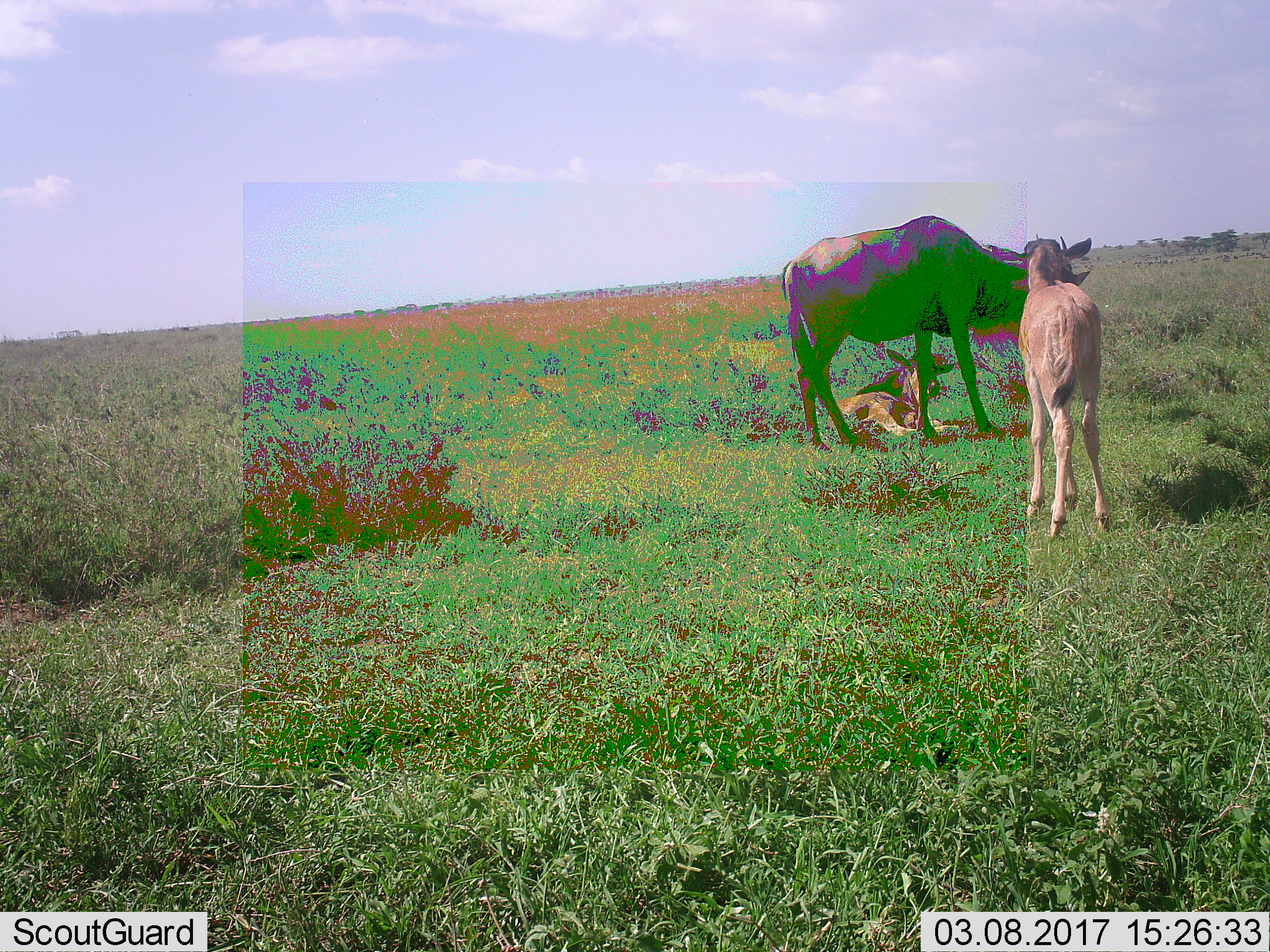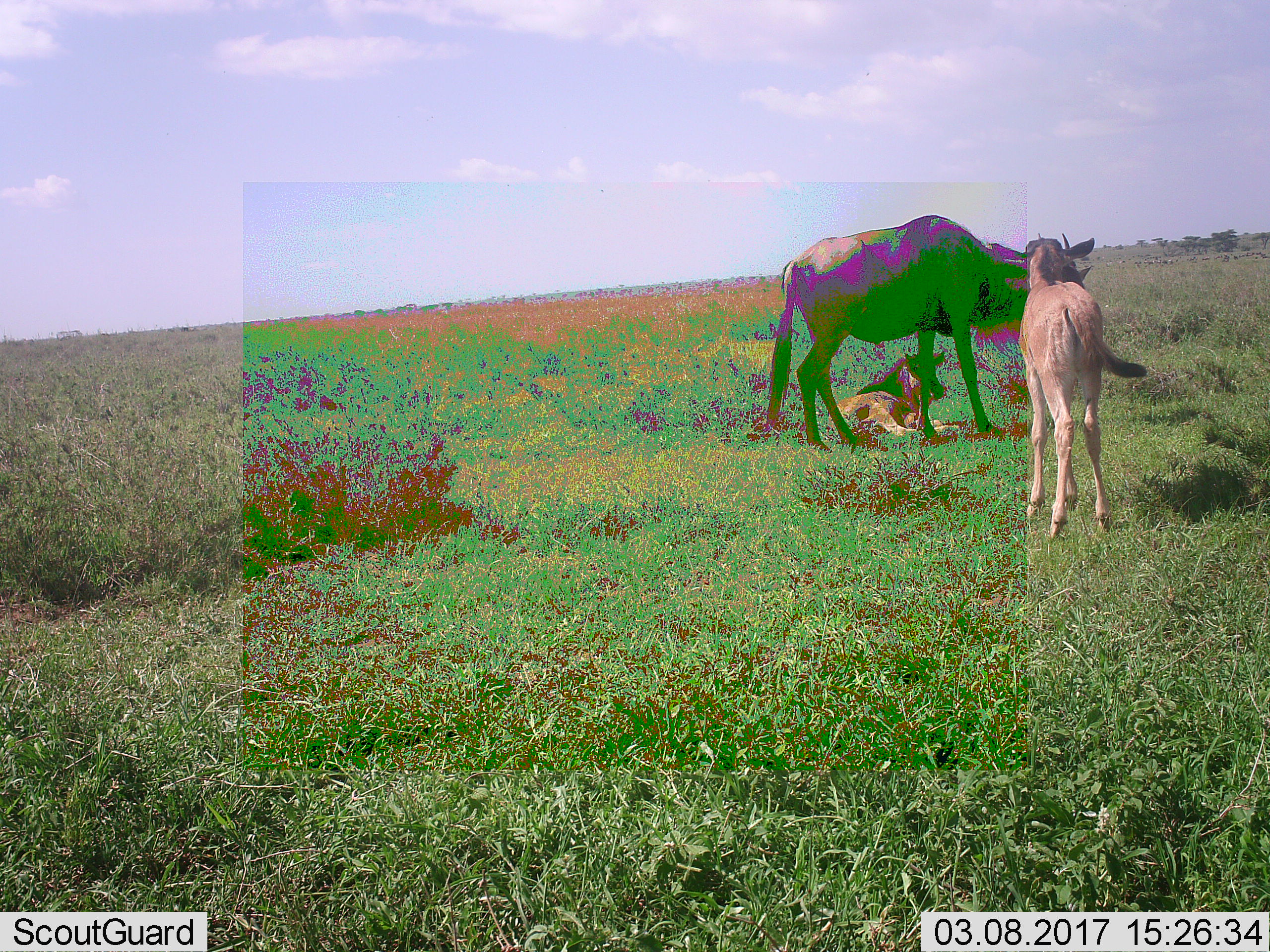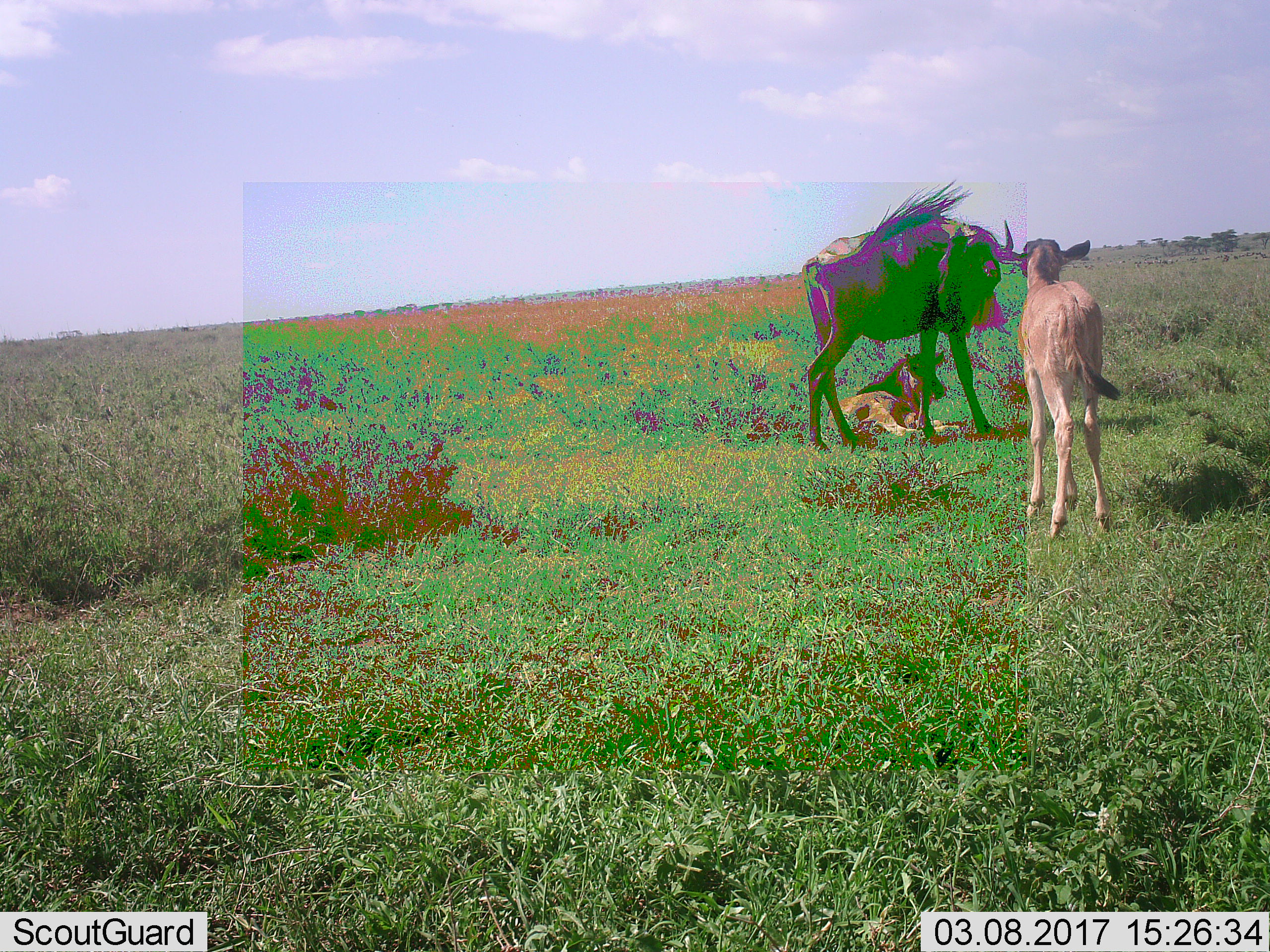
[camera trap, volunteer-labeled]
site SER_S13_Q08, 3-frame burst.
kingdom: Animalia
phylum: Chordata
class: Mammalia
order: Artiodactyla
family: Bovidae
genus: Connochaetes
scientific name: Connochaetes taurinus taurinus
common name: blue wildebeest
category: wildebeestblue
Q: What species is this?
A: Wildebeestblue (blue wildebeest) (Connochaetes taurinus taurinus).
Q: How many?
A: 3.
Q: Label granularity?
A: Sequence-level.